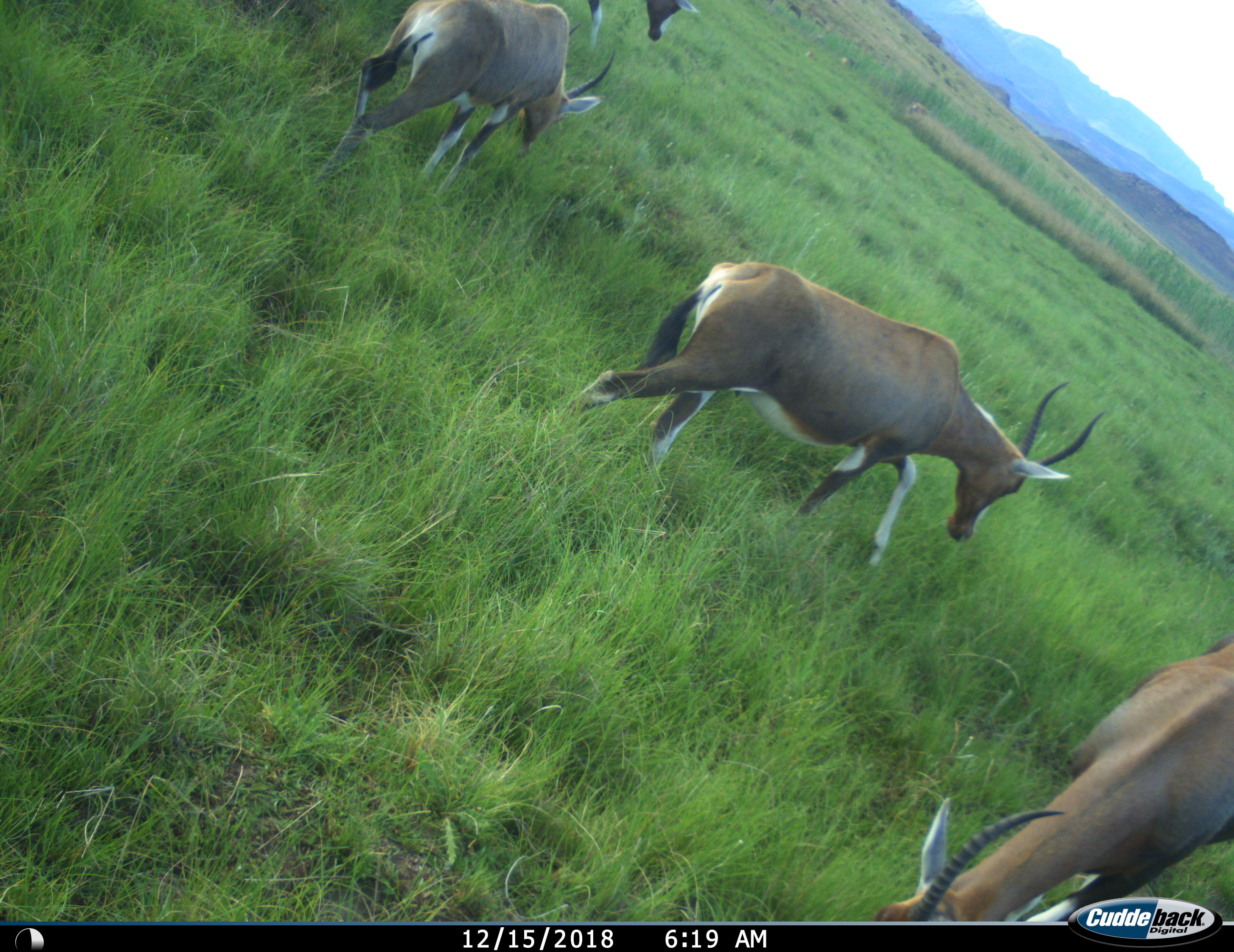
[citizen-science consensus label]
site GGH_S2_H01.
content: unidentified animal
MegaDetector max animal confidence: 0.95